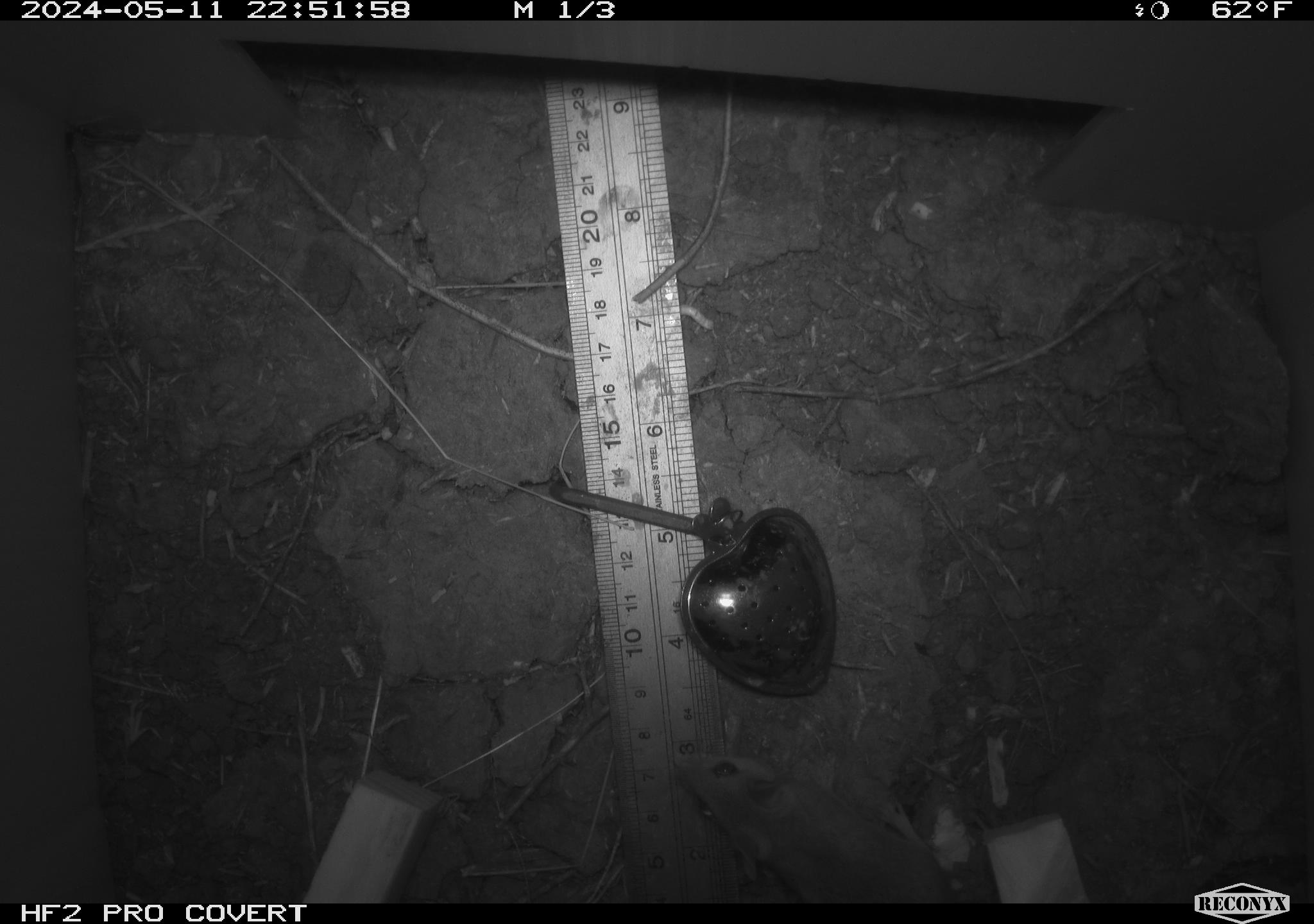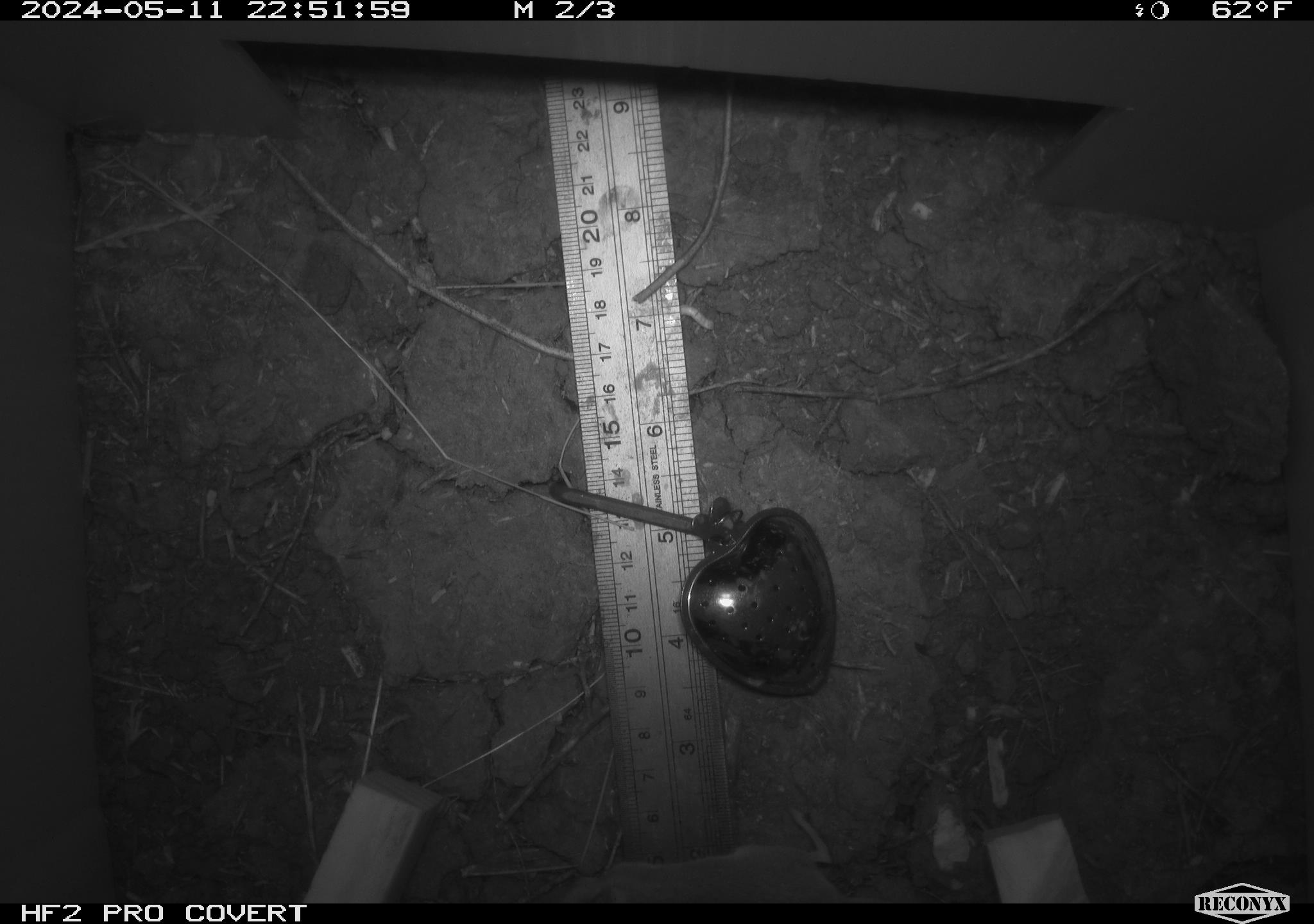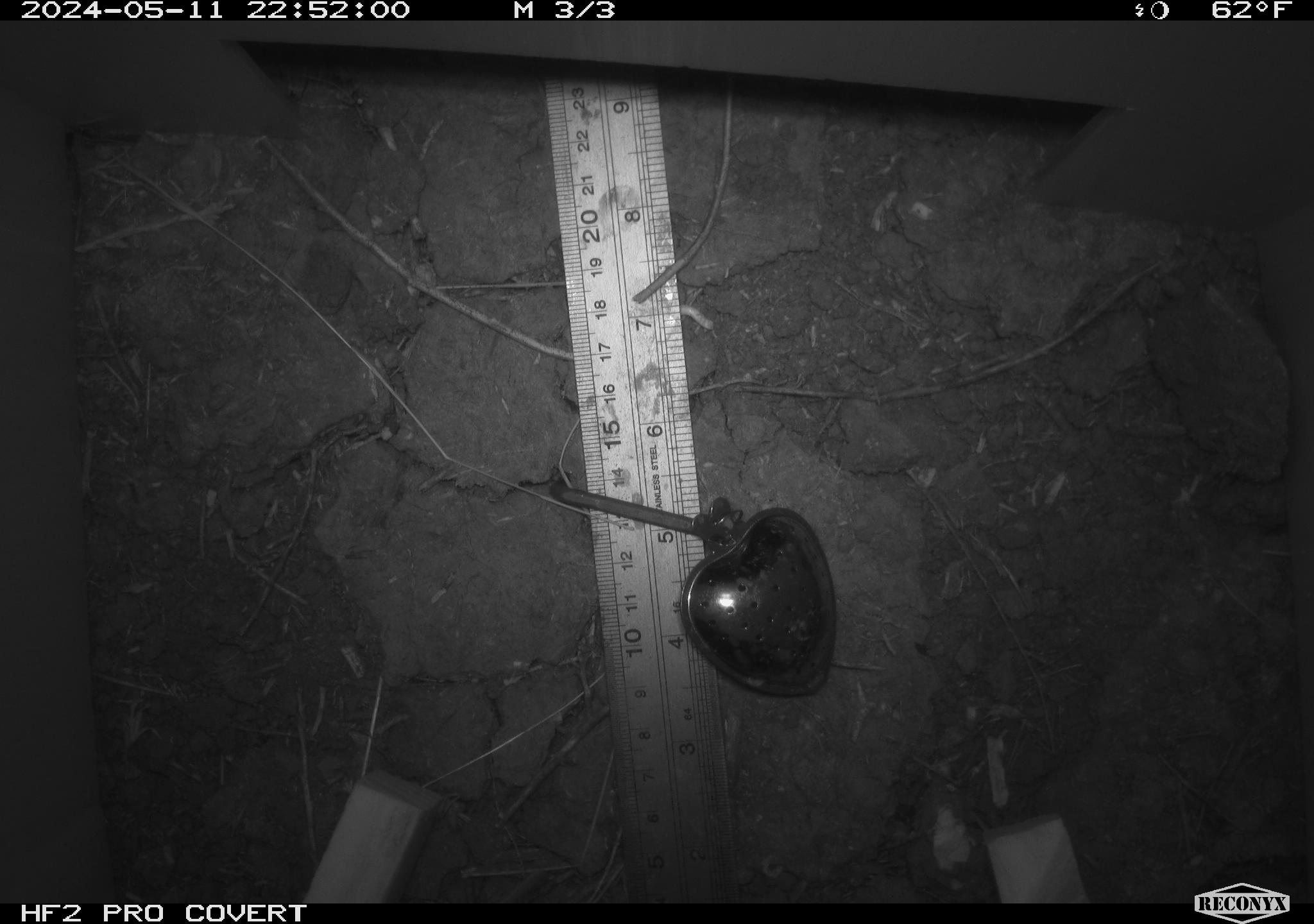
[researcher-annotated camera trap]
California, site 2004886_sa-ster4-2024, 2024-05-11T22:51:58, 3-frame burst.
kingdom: Animalia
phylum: Chordata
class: Mammalia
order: Rodentia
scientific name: Rodentia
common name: mouse species